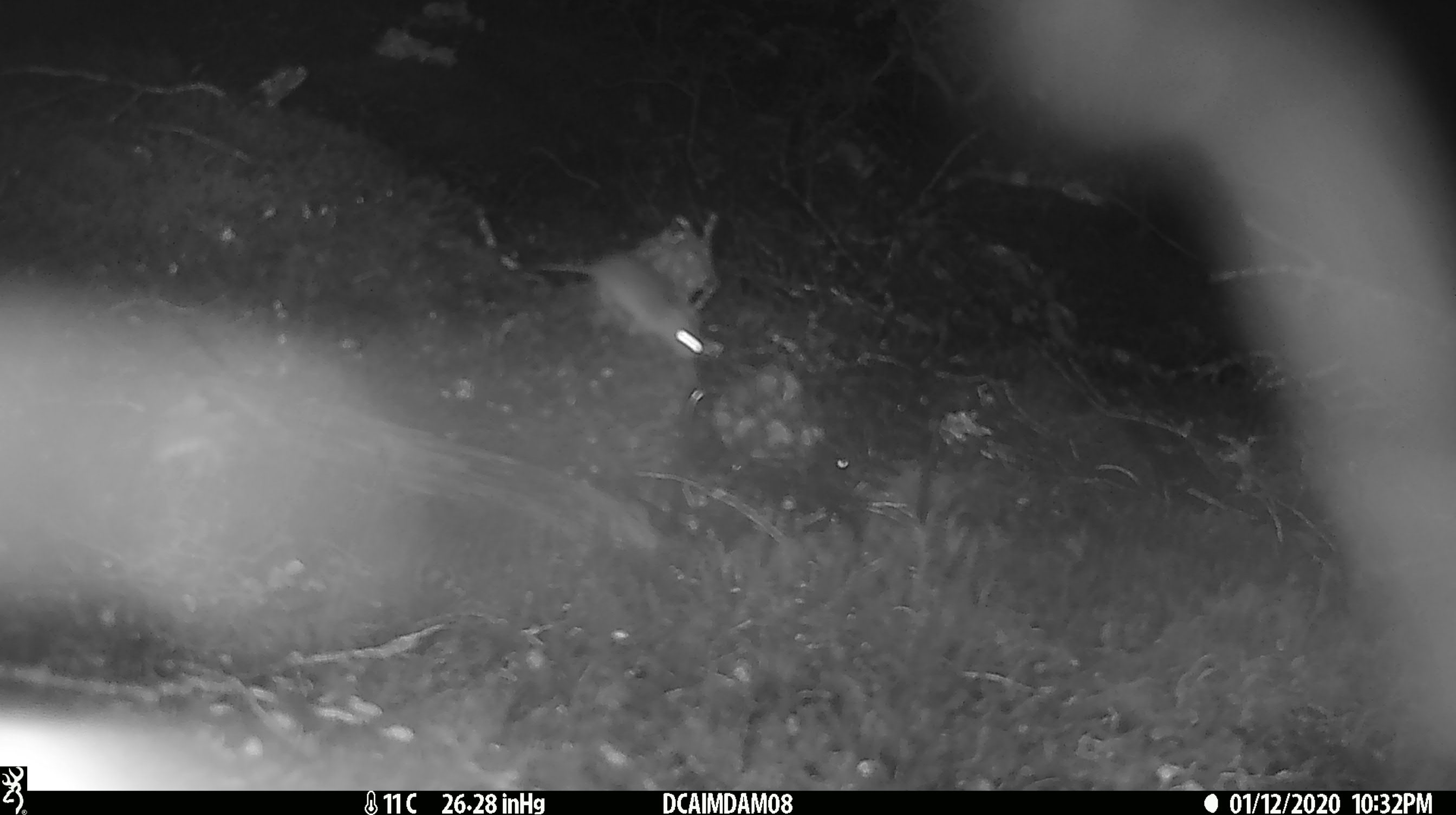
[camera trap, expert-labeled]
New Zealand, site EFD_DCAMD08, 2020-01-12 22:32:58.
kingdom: Animalia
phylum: Chordata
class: Mammalia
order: Rodentia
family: Muridae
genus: Mus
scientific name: Mus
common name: mouse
Mouse (Mus).